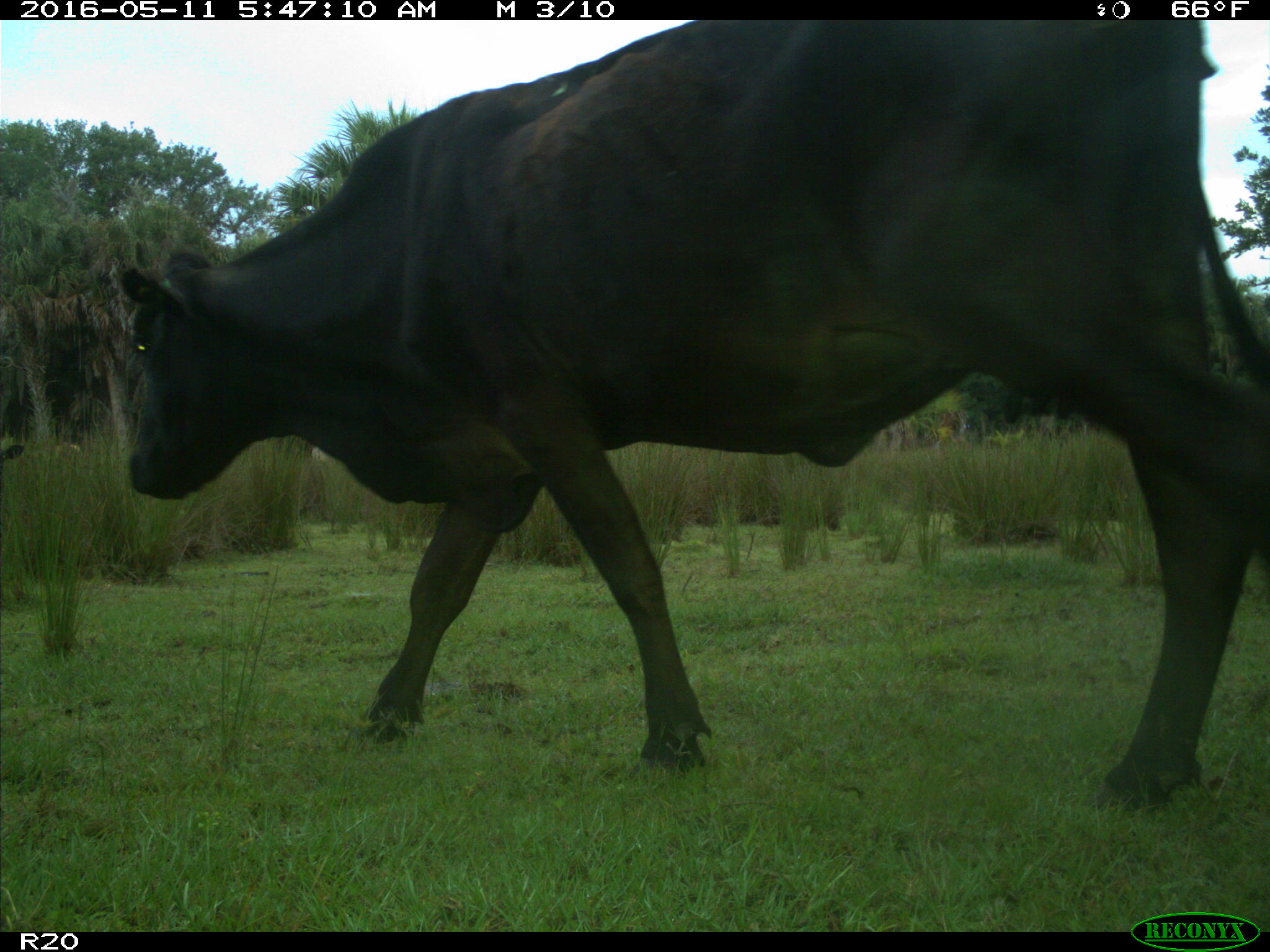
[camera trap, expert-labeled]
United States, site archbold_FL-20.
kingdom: Animalia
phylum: Chordata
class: Mammalia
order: Artiodactyla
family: Bovidae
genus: Bos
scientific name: Bos taurus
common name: domestic cow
Bos taurus (domestic cow).